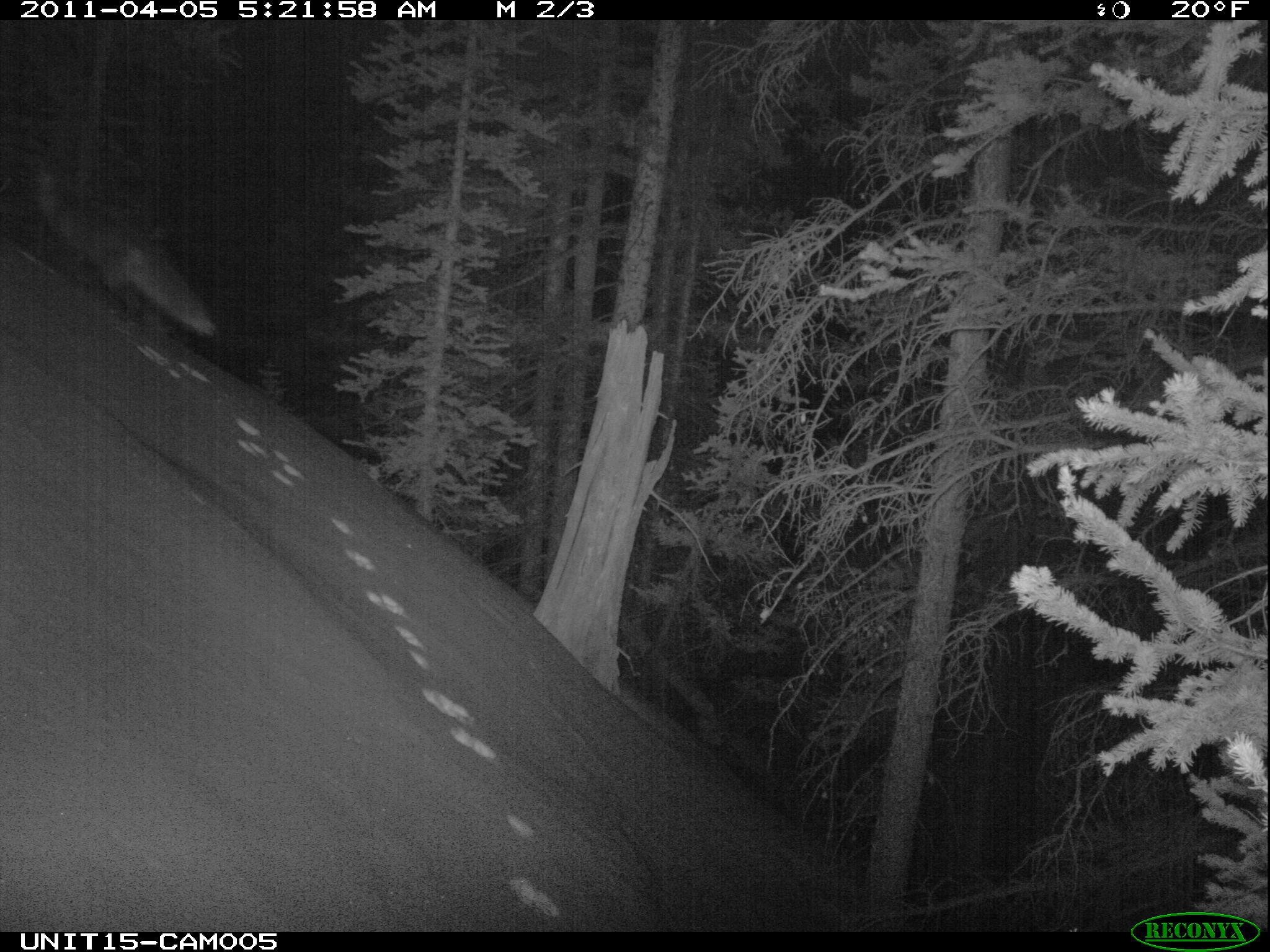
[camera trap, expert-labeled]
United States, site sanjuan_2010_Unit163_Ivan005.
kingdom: Animalia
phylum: Chordata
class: Mammalia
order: Carnivora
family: Canidae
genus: Vulpes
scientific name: Vulpes vulpes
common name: red fox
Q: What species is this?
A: Vulpes vulpes (red fox).